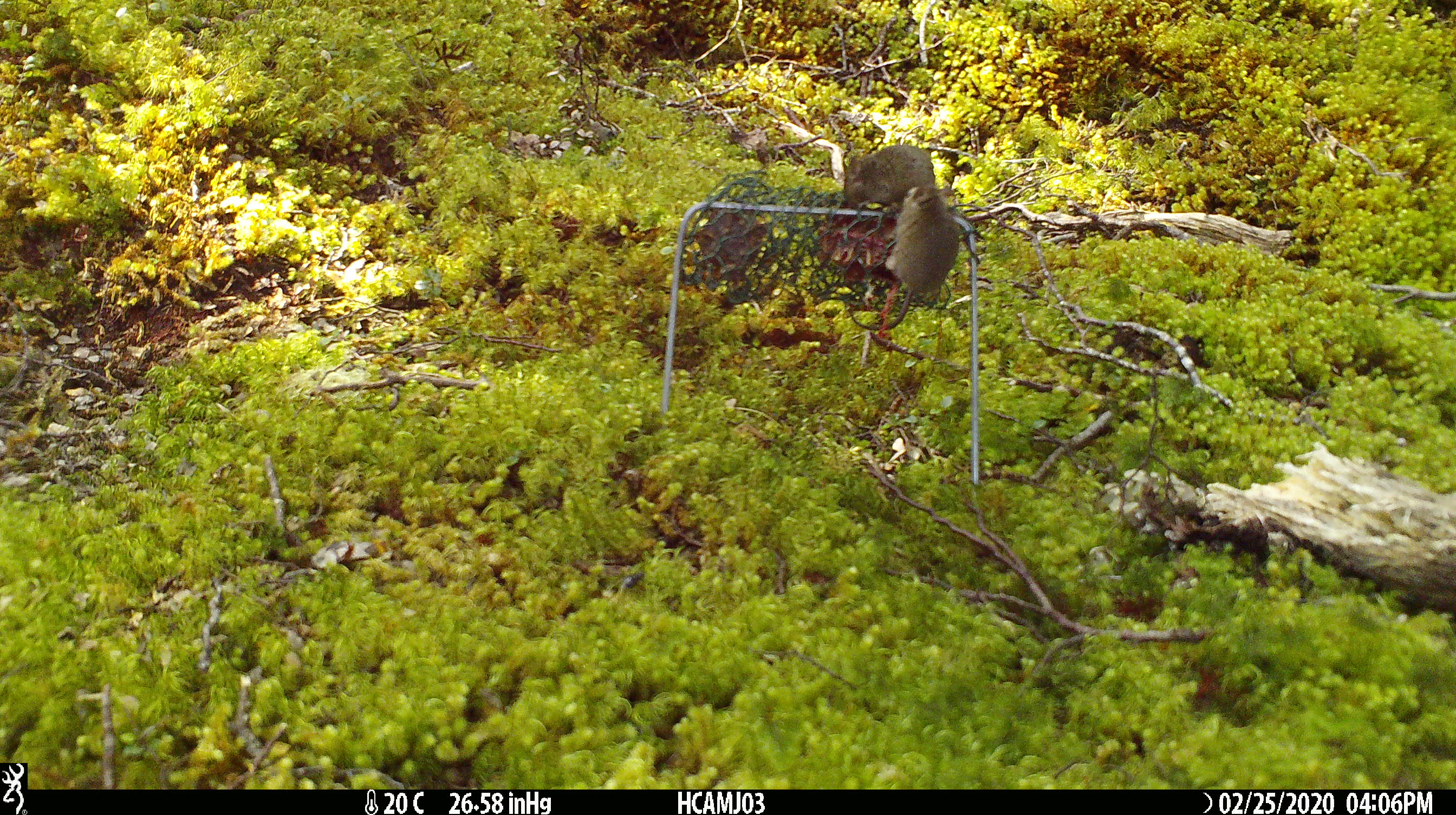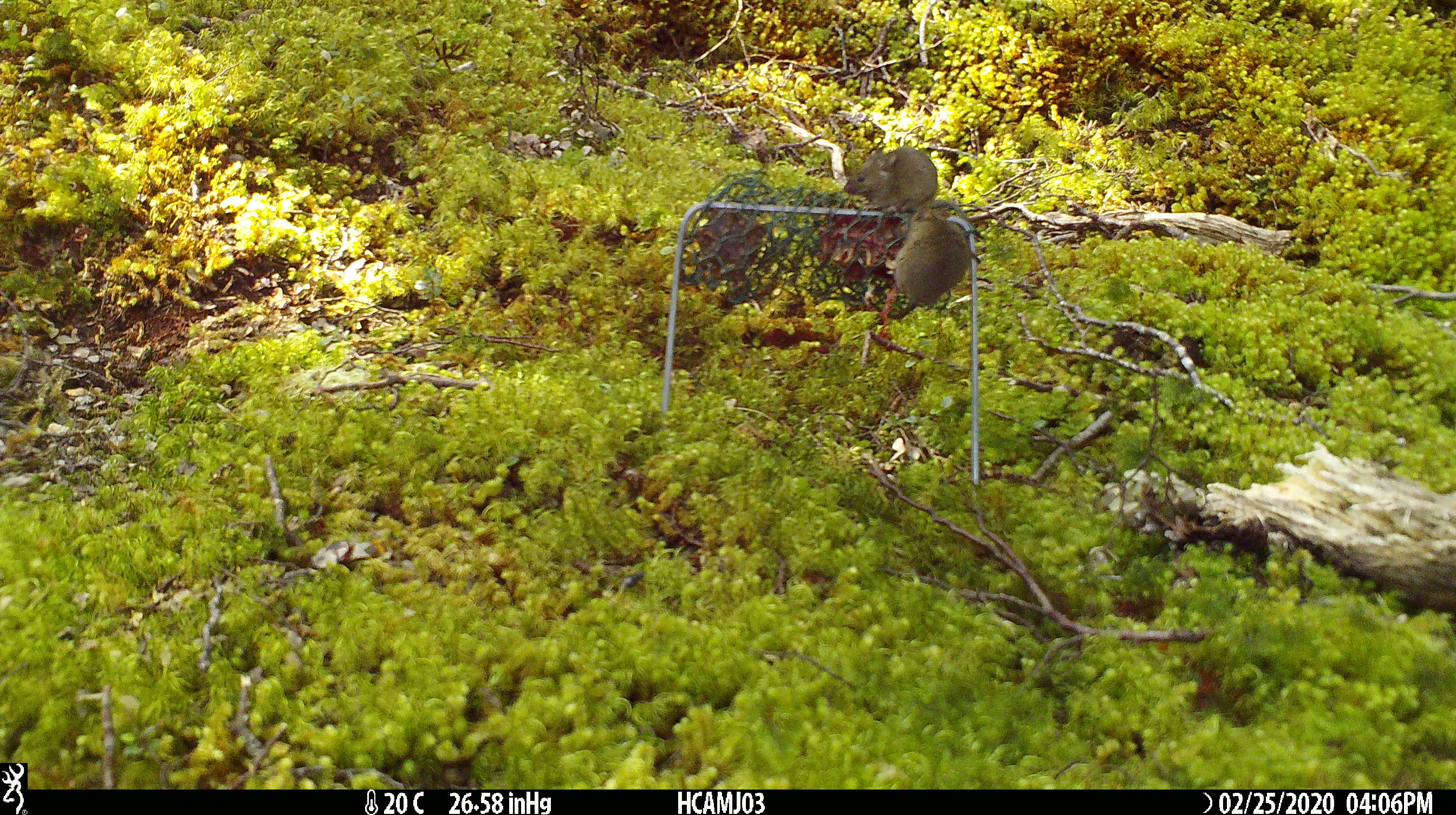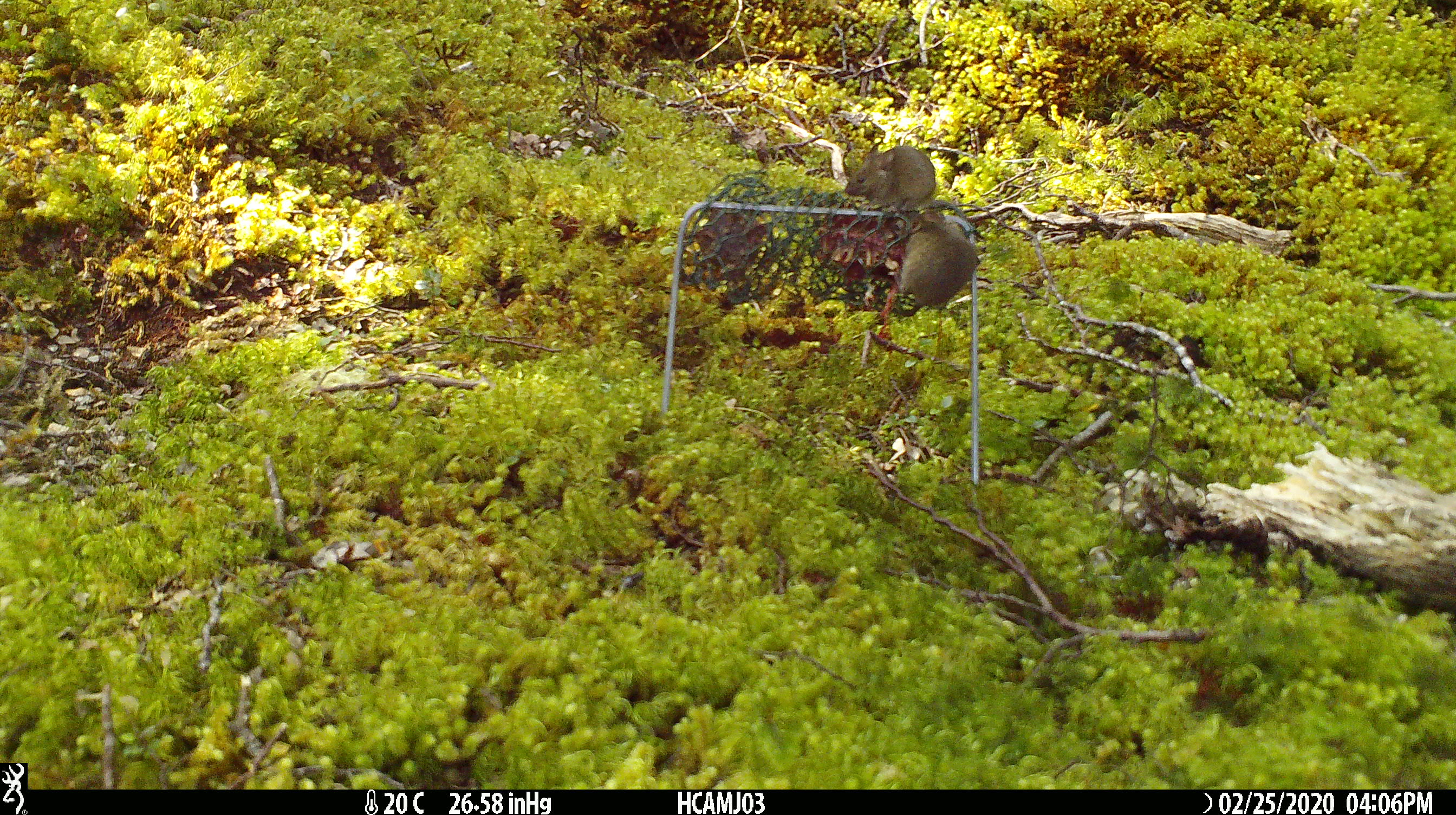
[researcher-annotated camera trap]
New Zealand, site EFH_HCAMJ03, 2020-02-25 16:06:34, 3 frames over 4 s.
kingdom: Animalia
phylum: Chordata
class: Mammalia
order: Rodentia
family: Muridae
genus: Mus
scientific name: Mus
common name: mouse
Mouse (Mus).